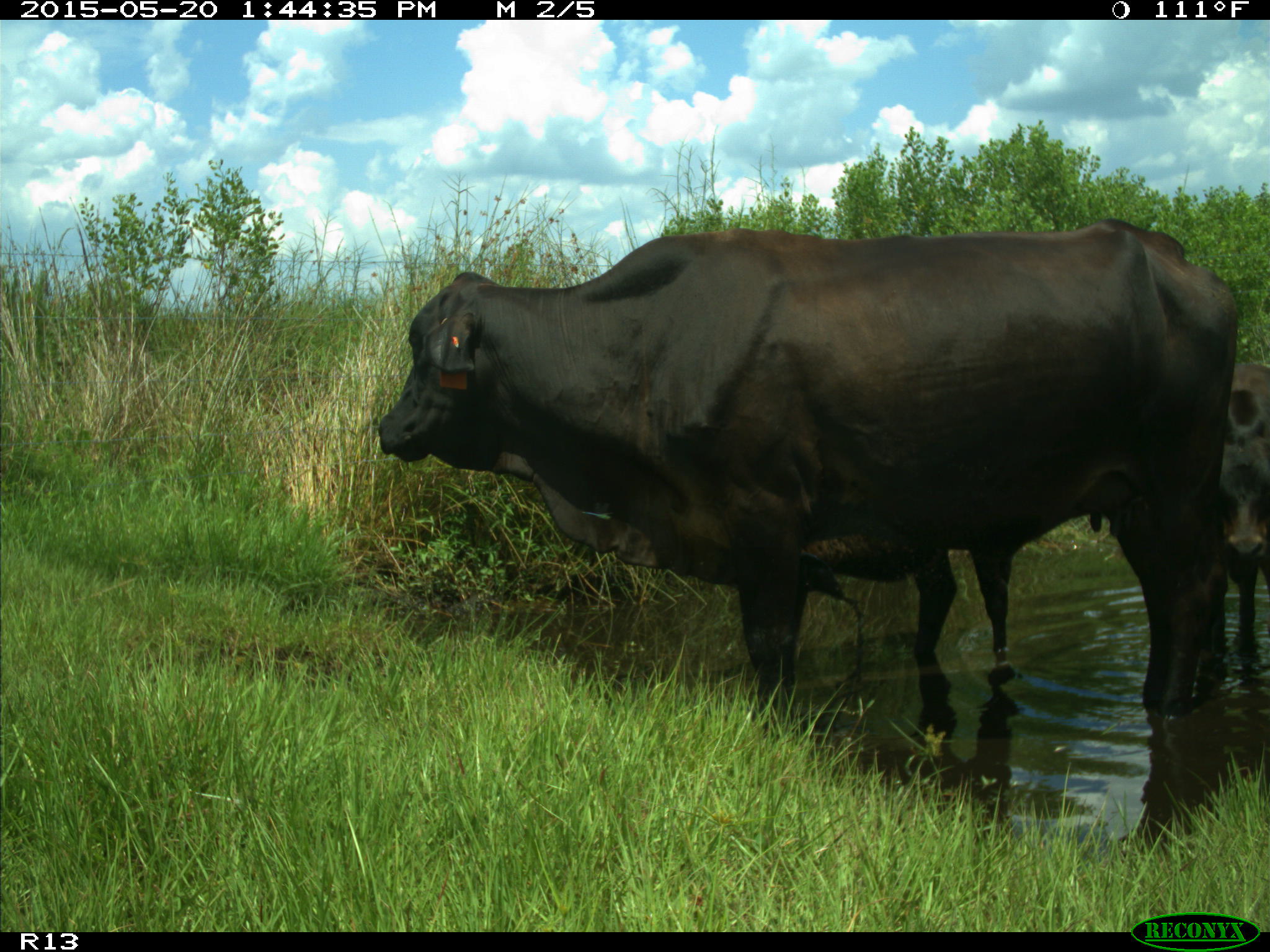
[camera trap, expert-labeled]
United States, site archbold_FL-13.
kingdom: Animalia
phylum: Chordata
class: Mammalia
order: Artiodactyla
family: Bovidae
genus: Bos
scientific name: Bos taurus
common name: domestic cow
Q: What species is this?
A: Bos taurus (domestic cow).